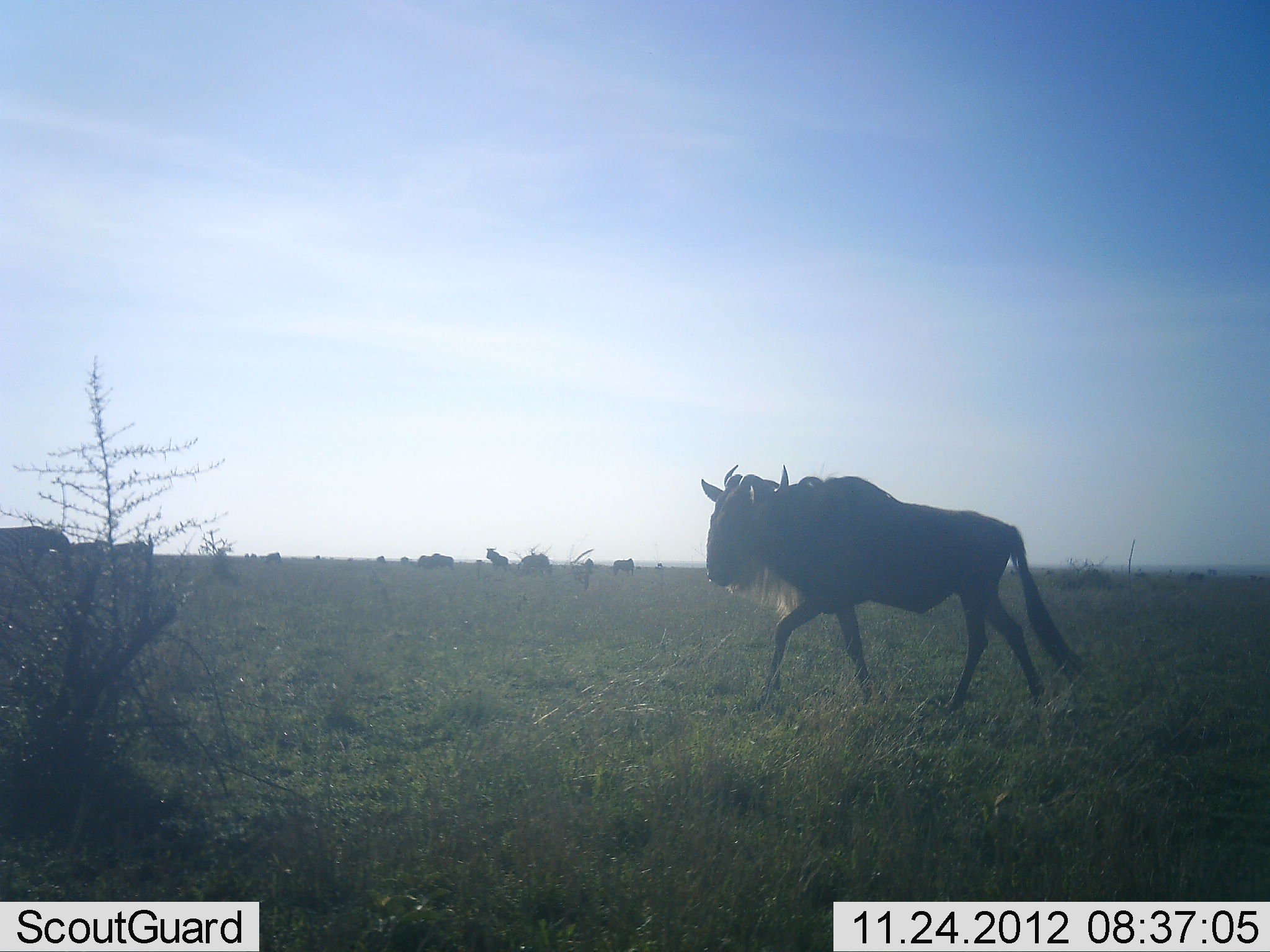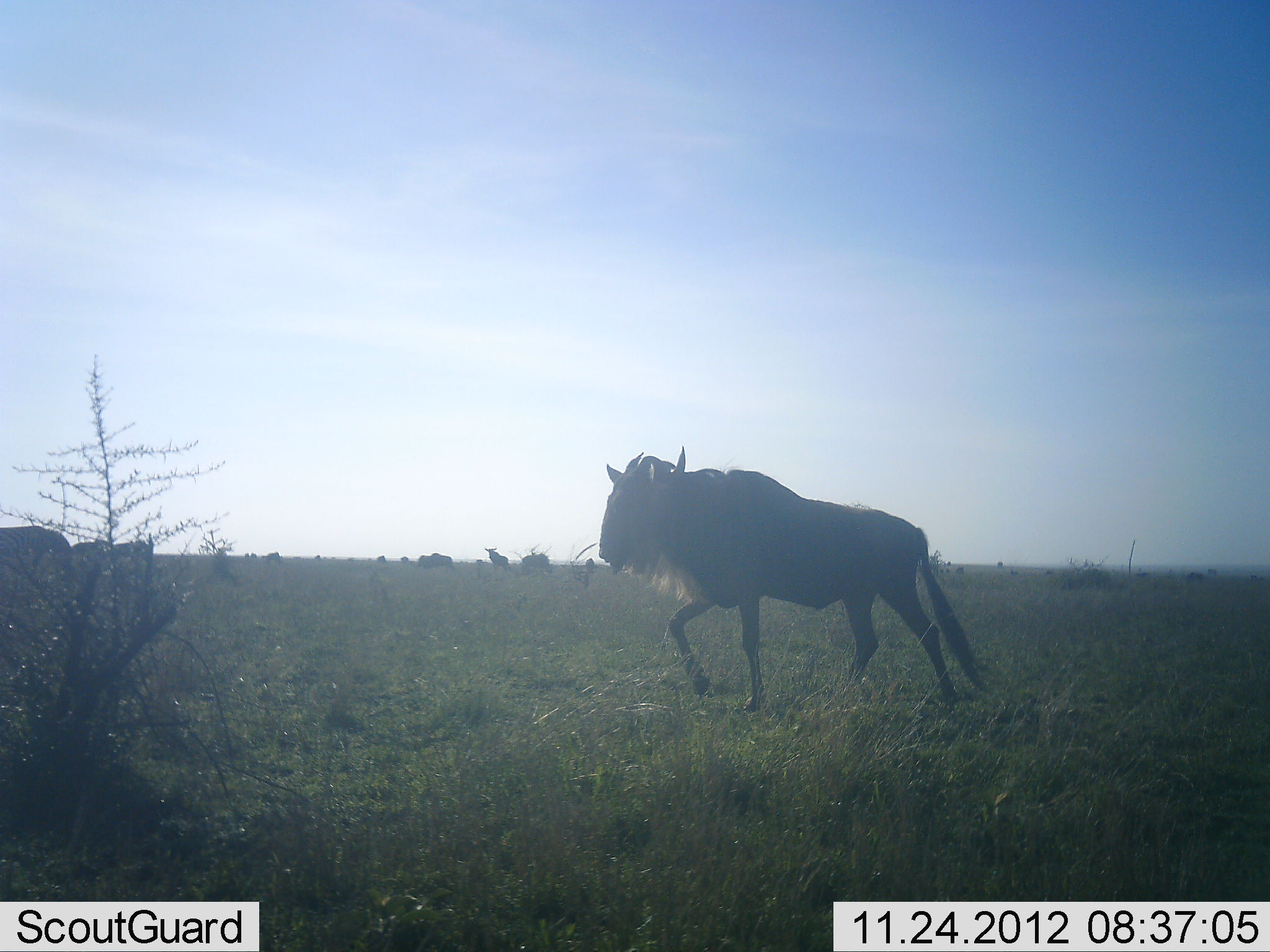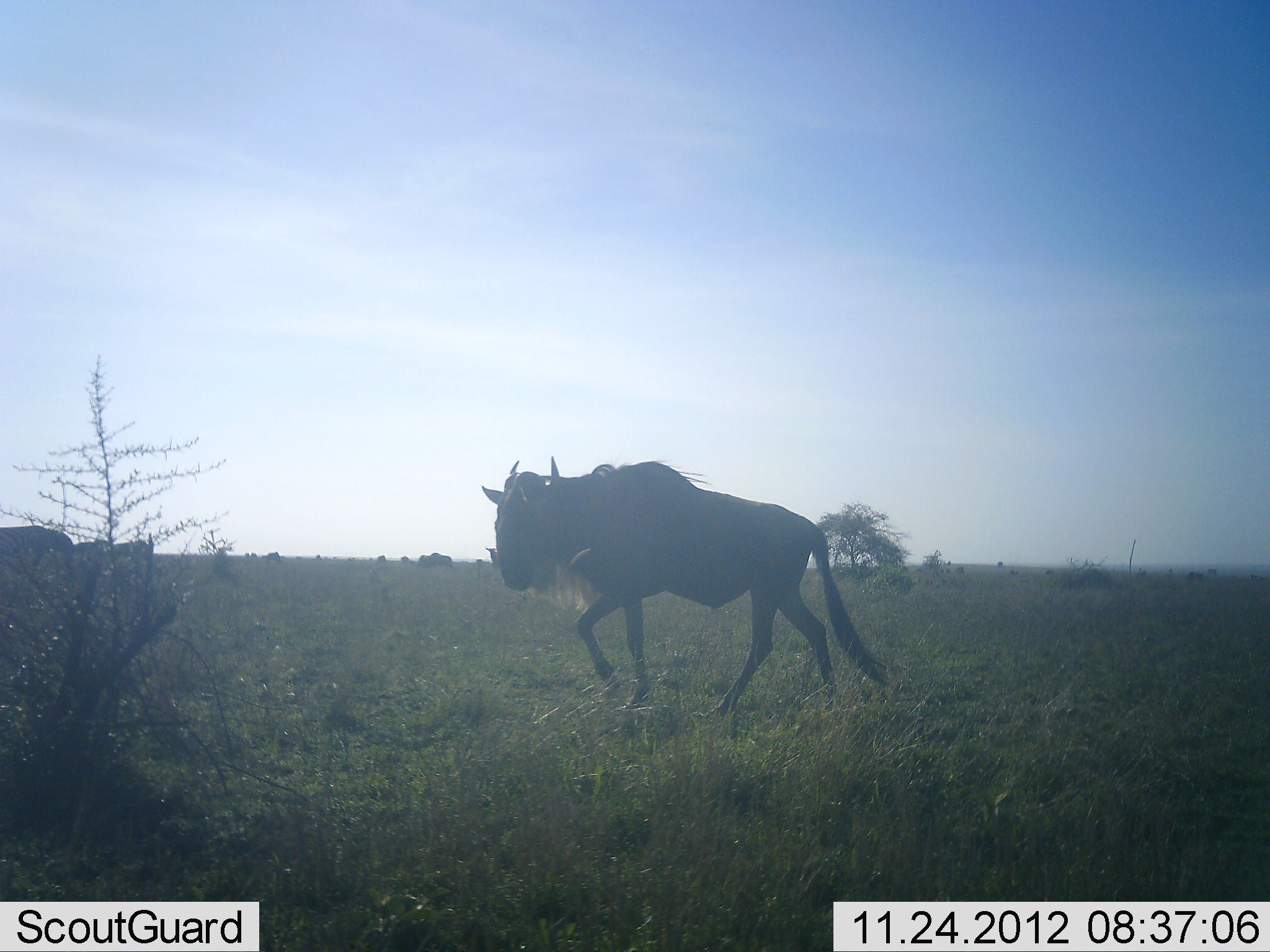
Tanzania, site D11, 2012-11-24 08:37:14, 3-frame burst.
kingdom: Animalia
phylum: Chordata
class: Mammalia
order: Artiodactyla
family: Bovidae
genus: Connochaetes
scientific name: Connochaetes taurinus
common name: blue wildebeest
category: wildebeest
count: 3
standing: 40%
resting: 0%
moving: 100%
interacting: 0%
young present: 0%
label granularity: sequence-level